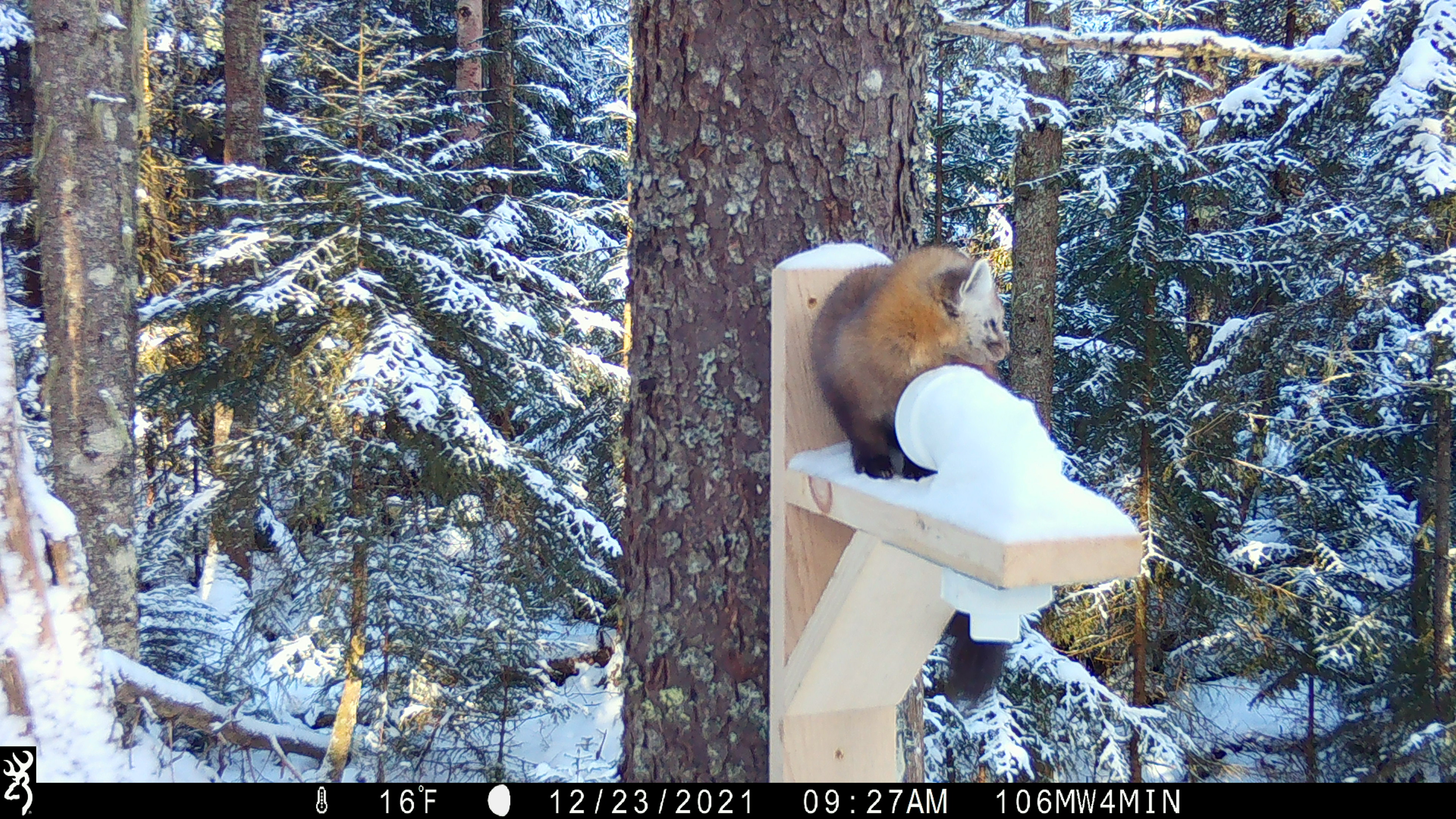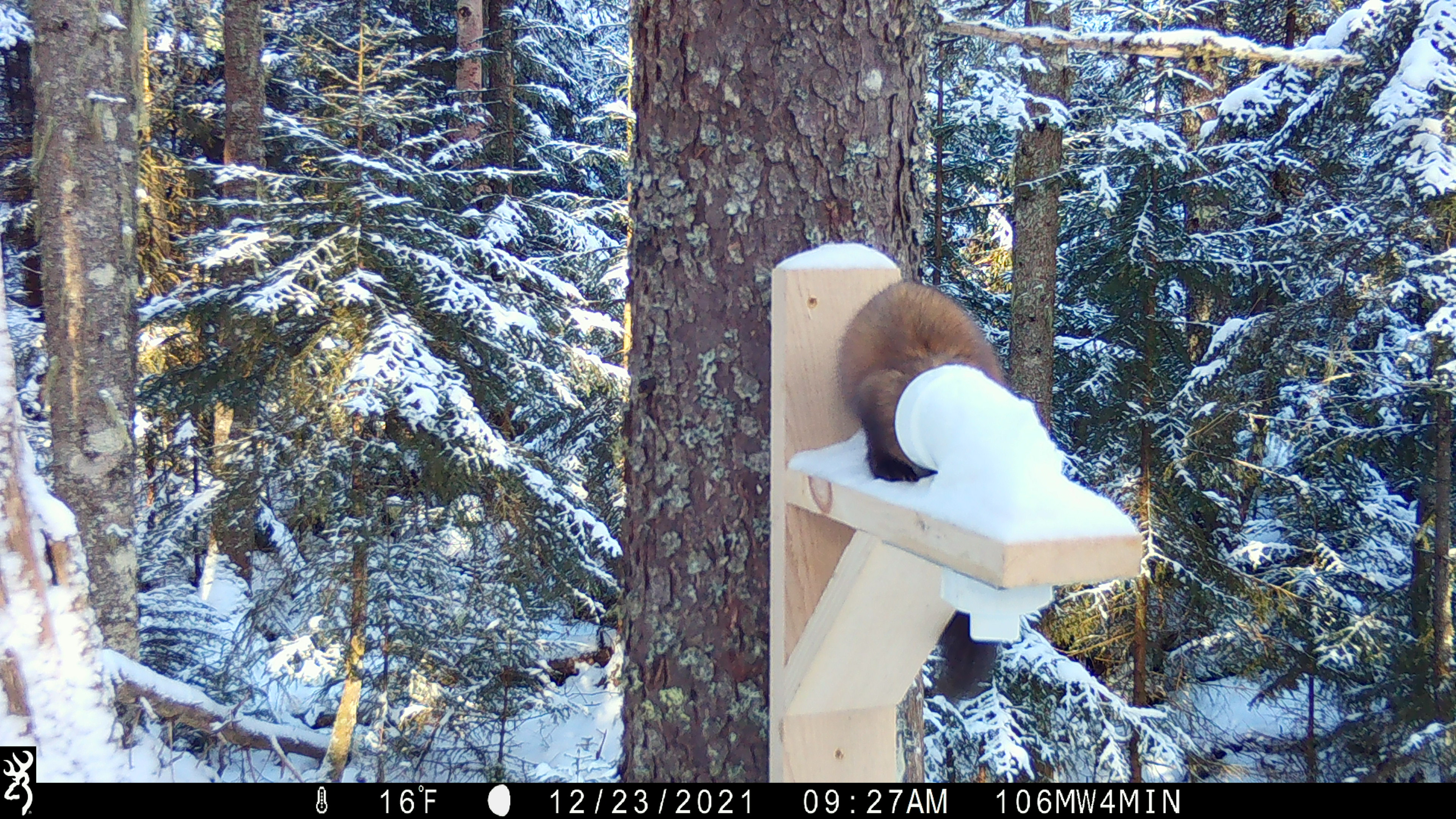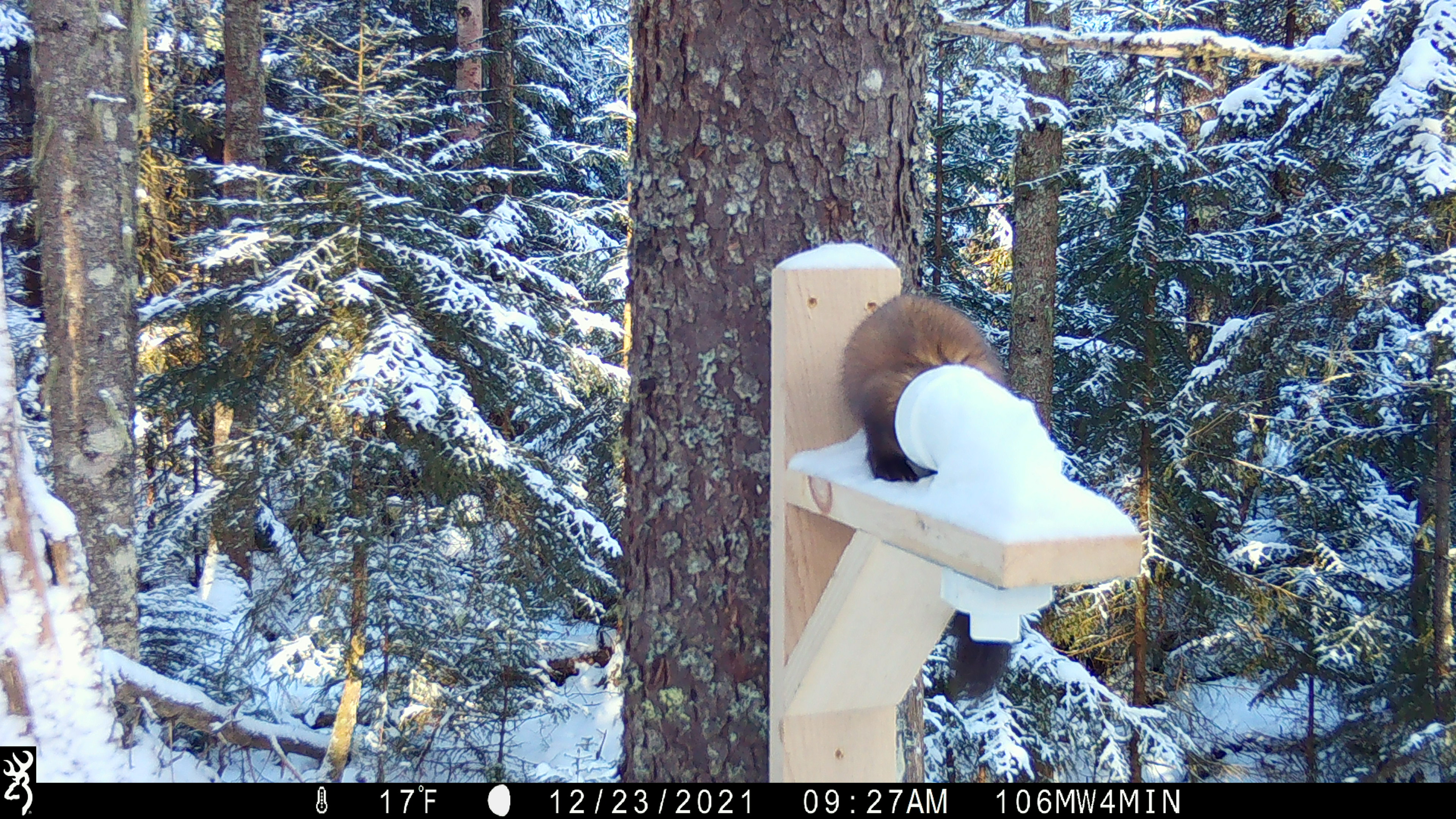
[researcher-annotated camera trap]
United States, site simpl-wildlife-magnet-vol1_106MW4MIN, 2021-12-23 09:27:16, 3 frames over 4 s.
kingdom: Animalia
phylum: Chordata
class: Mammalia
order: Carnivora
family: Mustelidae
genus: Martes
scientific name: Martes americana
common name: american marten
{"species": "american marten (Martes americana)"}